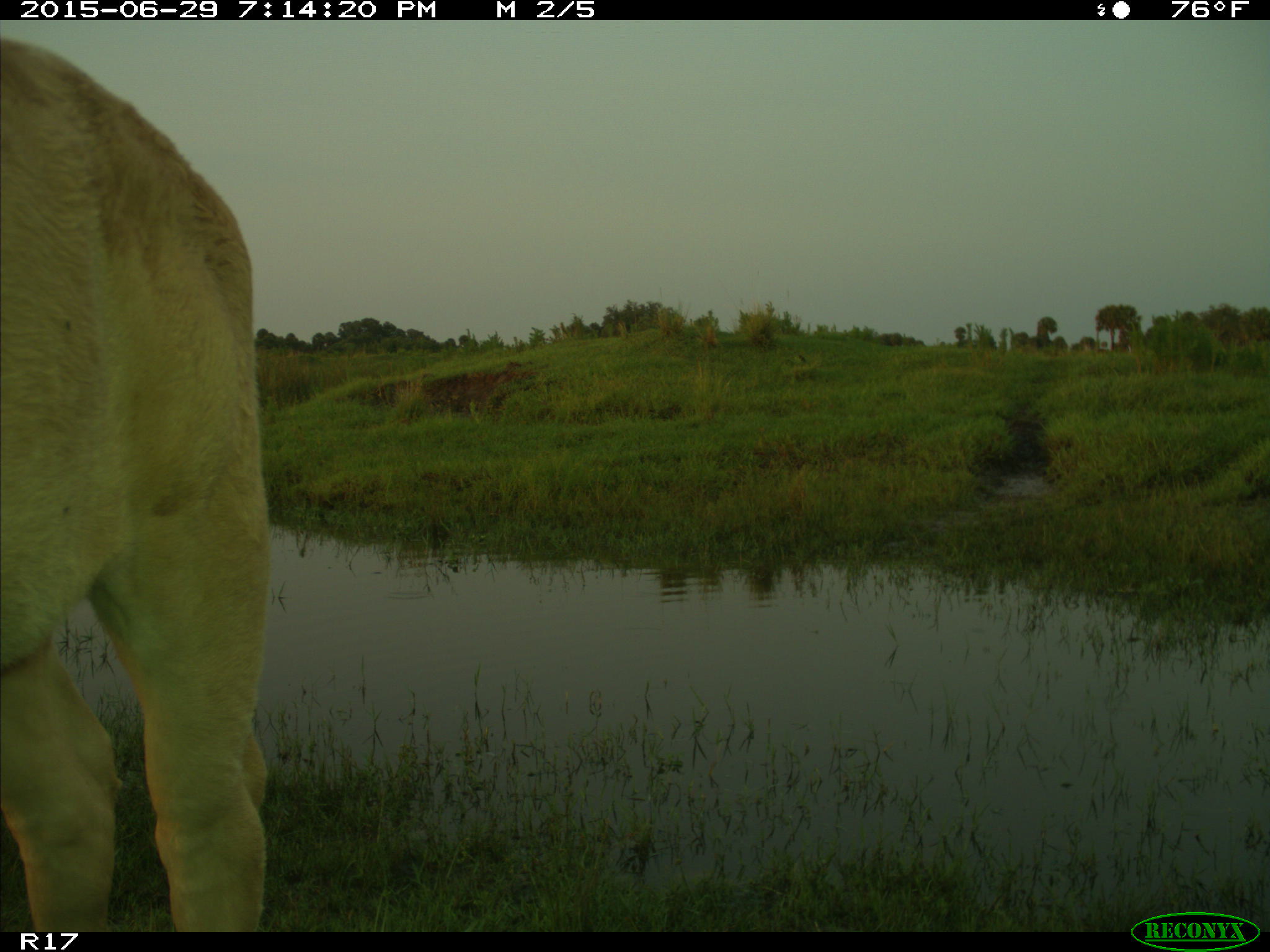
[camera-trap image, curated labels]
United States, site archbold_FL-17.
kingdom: Animalia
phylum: Chordata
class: Mammalia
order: Artiodactyla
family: Bovidae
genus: Bos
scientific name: Bos taurus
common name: domestic cow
Bos taurus (domestic cow).